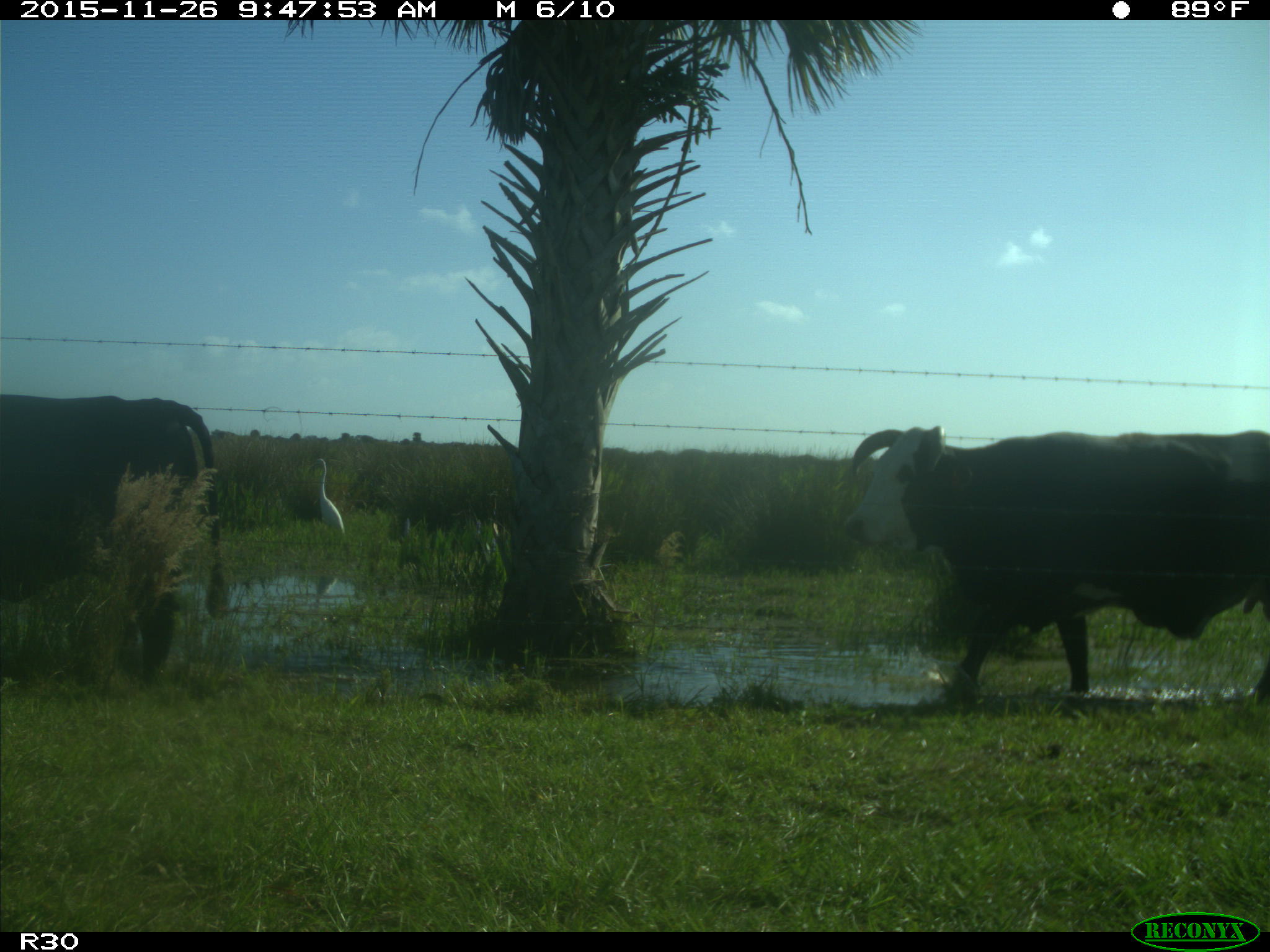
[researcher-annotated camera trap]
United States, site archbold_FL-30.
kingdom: Animalia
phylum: Chordata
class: Mammalia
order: Artiodactyla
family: Bovidae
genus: Bos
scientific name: Bos taurus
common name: domestic cow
Bos taurus (domestic cow).